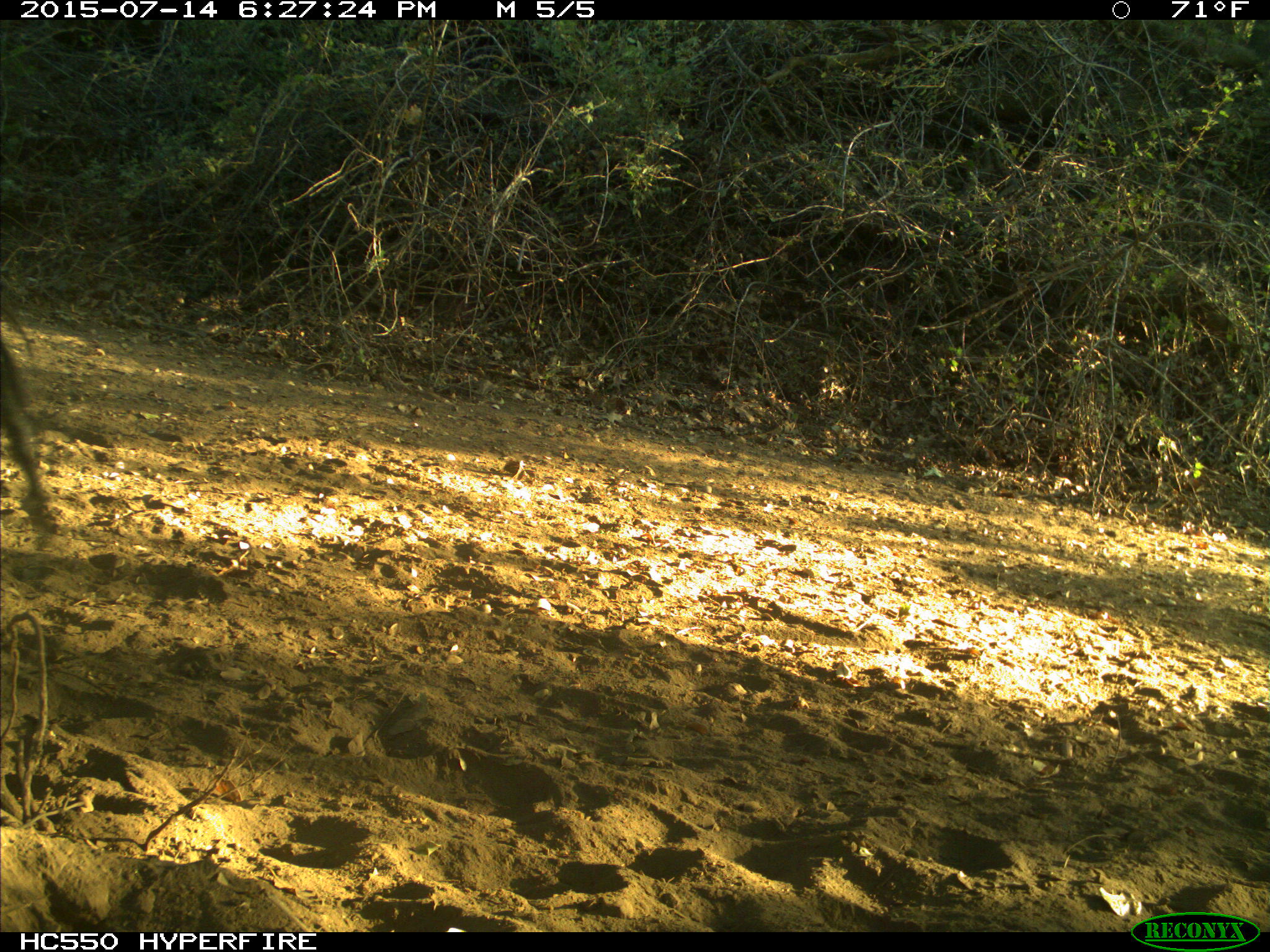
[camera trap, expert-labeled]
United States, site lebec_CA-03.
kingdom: Animalia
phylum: Chordata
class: Mammalia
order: Artiodactyla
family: Bovidae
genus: Bos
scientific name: Bos taurus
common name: domestic cow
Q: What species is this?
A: Bos taurus (domestic cow).